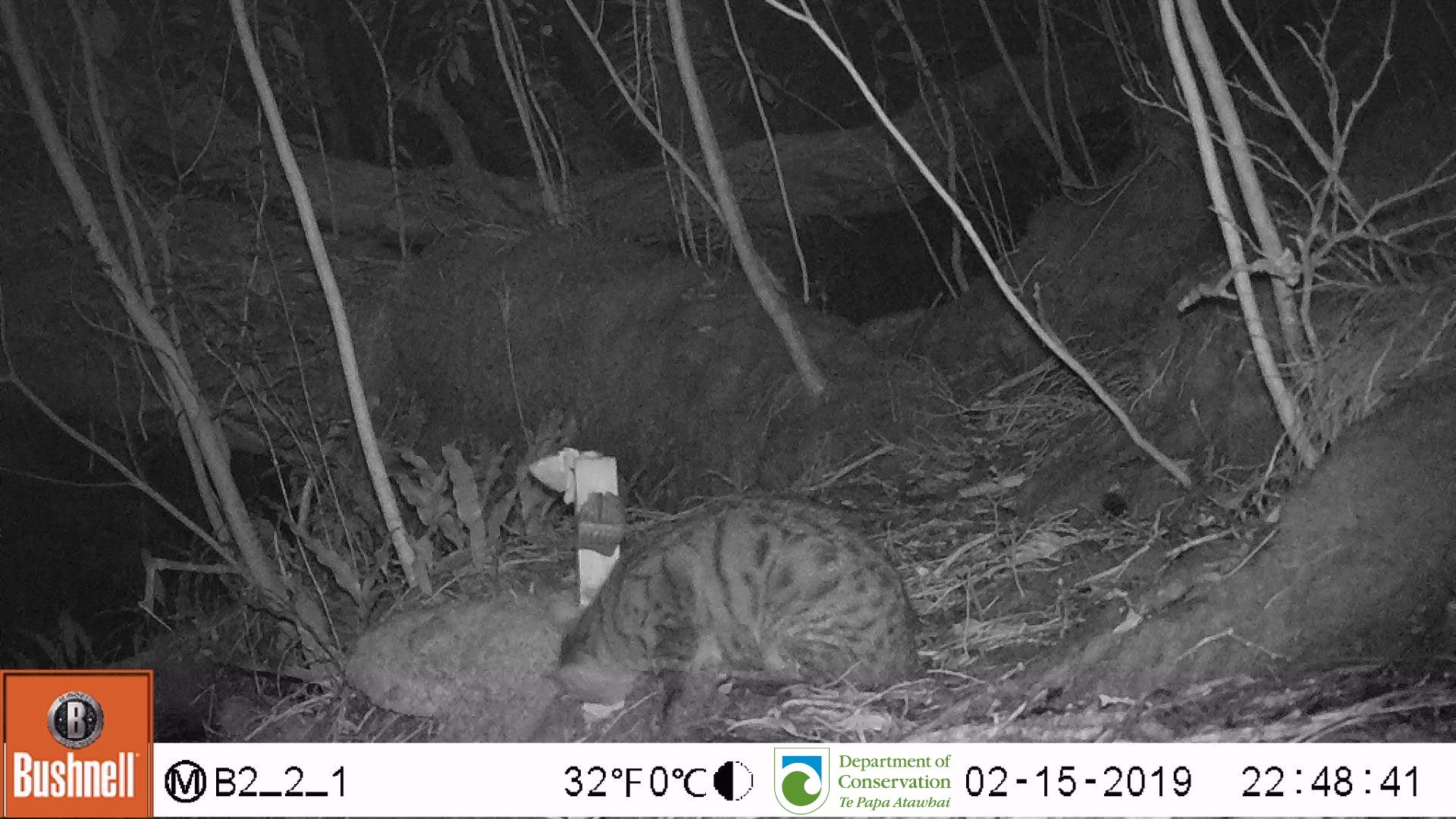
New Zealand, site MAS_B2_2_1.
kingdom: Animalia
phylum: Chordata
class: Mammalia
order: Carnivora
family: Felidae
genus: Felis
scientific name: Felis catus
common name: domestic cat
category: cat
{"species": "cat (domestic cat) (Felis catus)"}